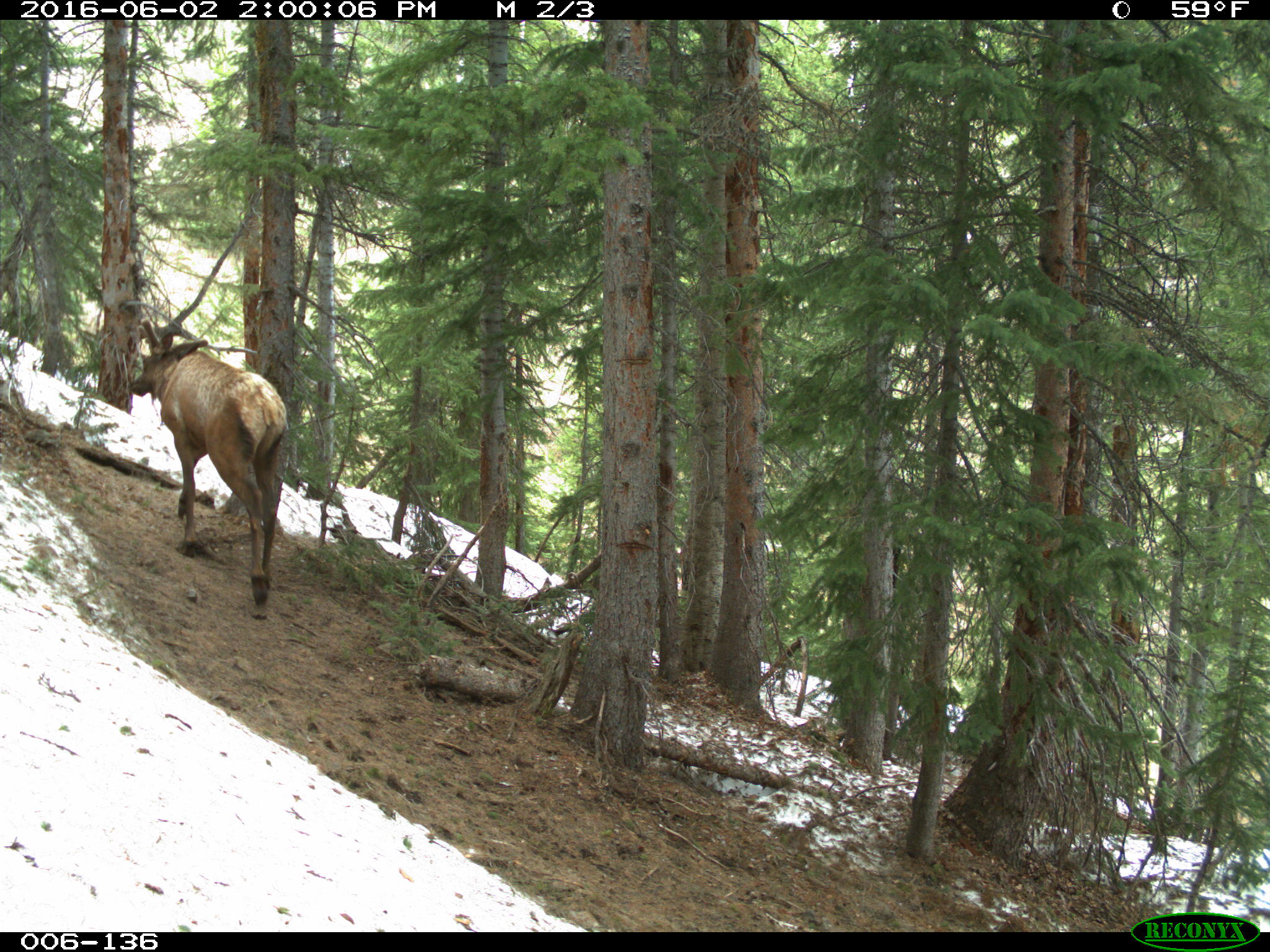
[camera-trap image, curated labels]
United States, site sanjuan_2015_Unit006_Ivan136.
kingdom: Animalia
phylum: Chordata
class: Mammalia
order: Artiodactyla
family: Cervidae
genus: Cervus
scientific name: Cervus elaphus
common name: red deer